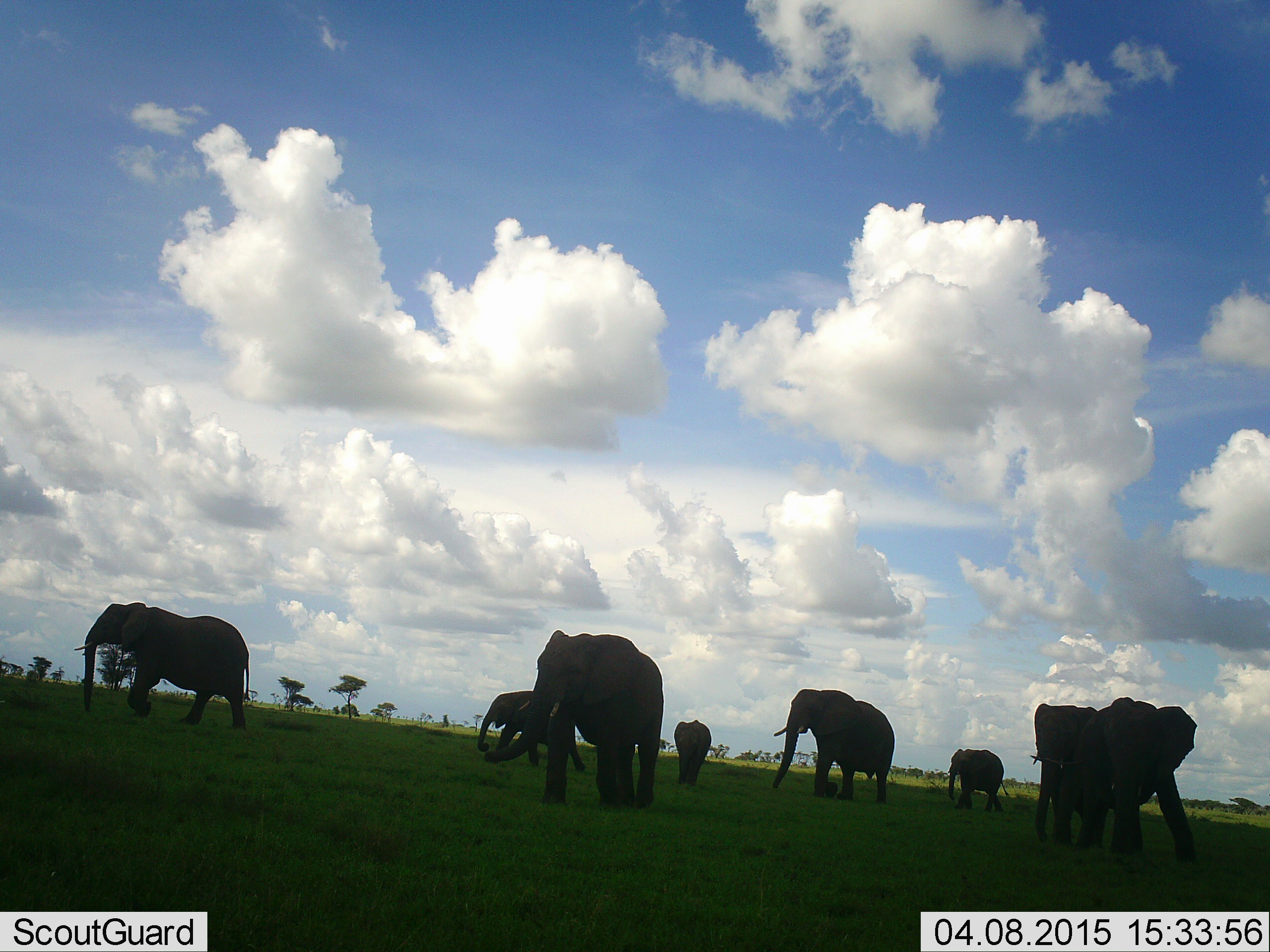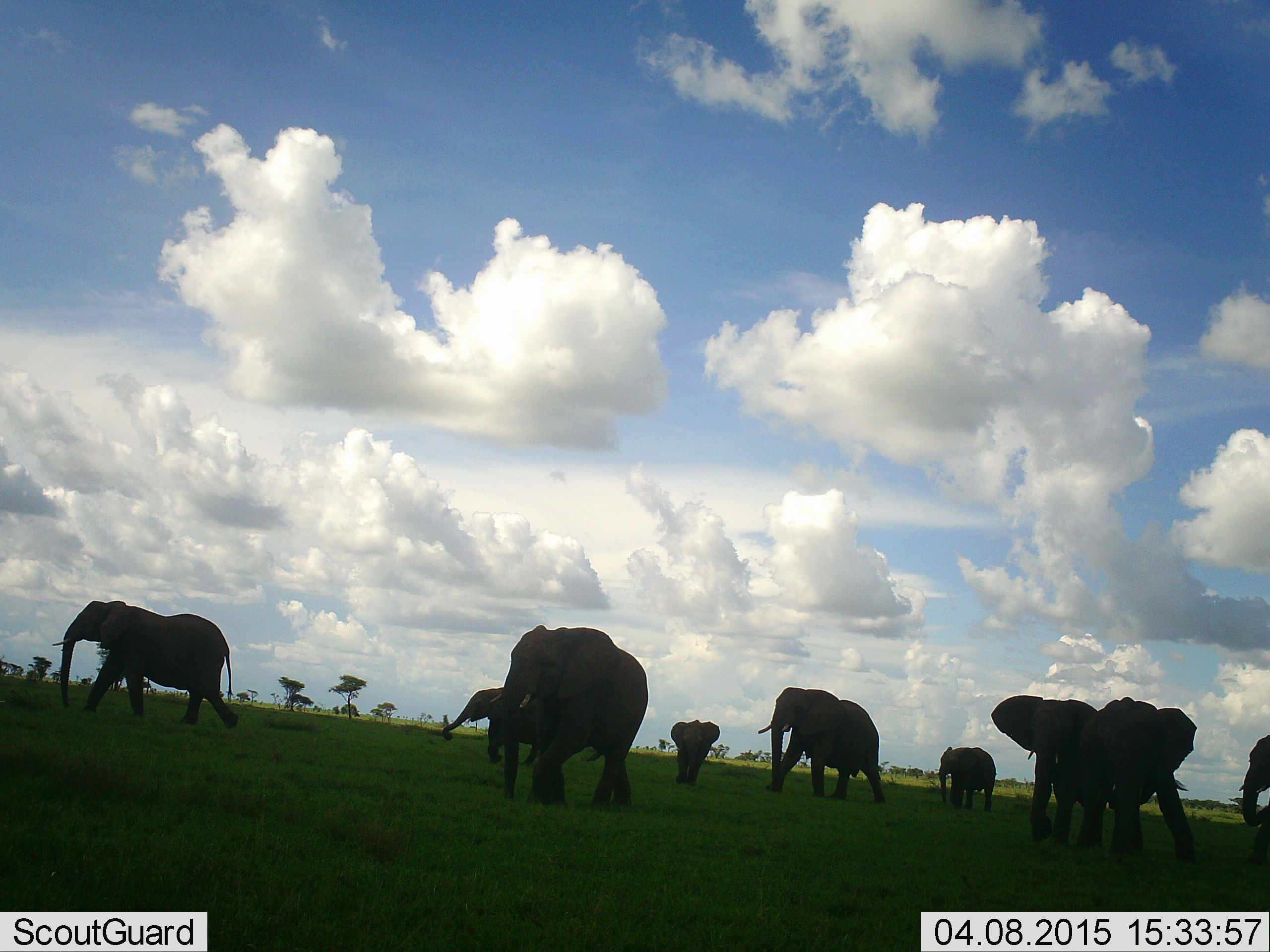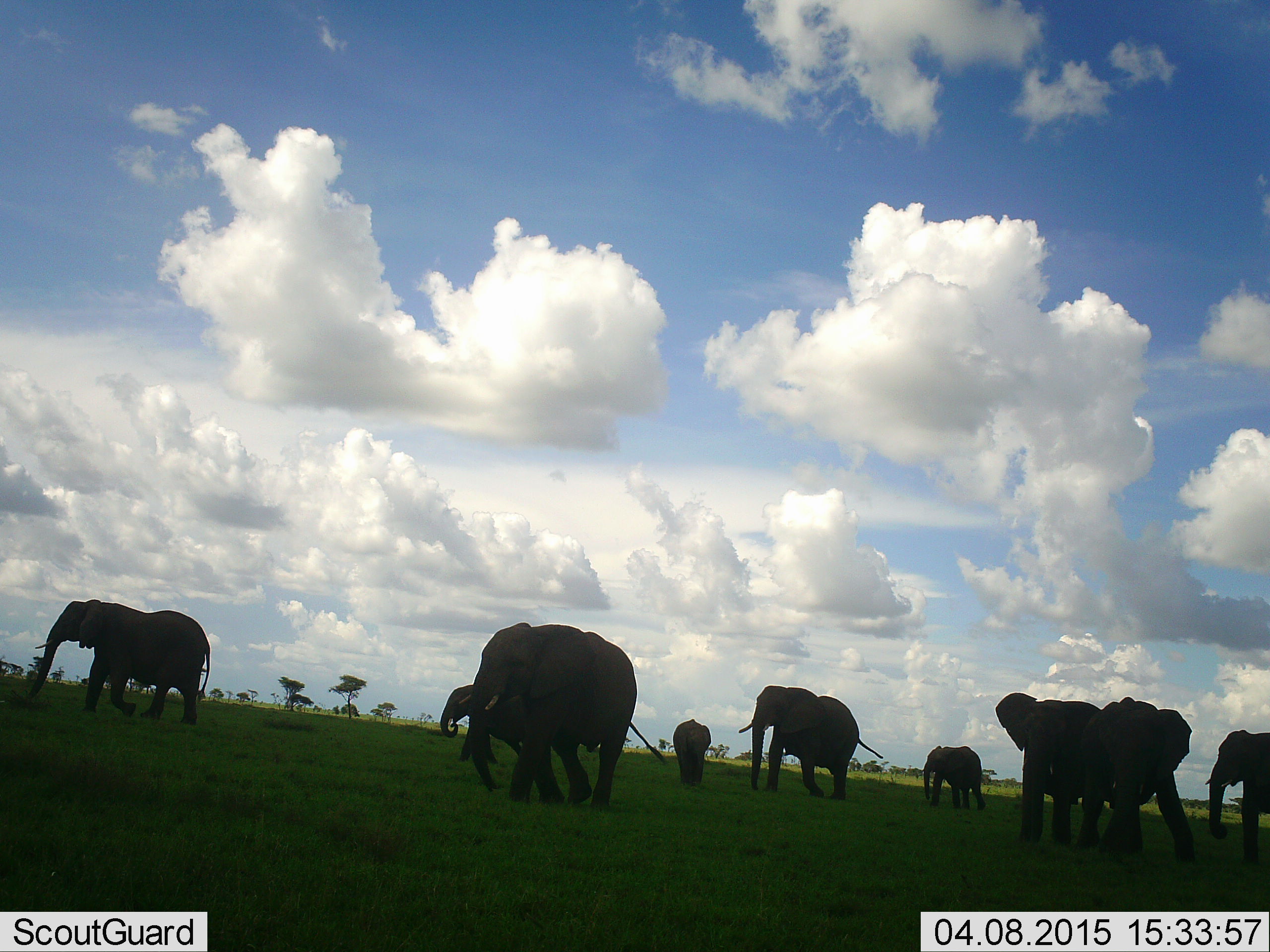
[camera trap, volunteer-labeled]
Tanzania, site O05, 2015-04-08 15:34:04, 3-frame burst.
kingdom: Animalia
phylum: Chordata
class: Mammalia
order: Proboscidea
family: Elephantidae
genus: Loxodonta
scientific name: Loxodonta africana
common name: african bush elephant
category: elephant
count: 9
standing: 20%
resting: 0%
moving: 90%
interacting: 10%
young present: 20%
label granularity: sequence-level